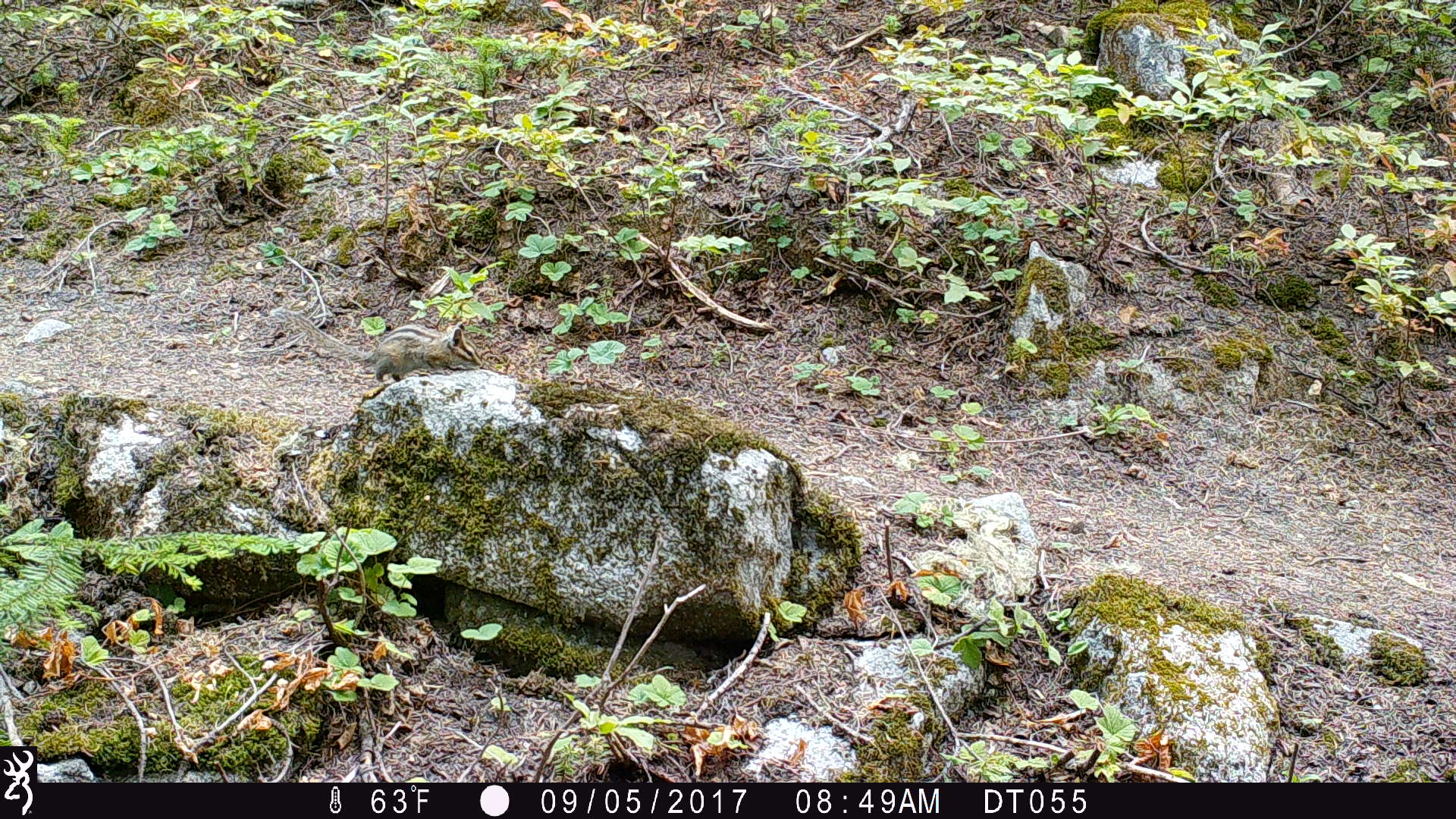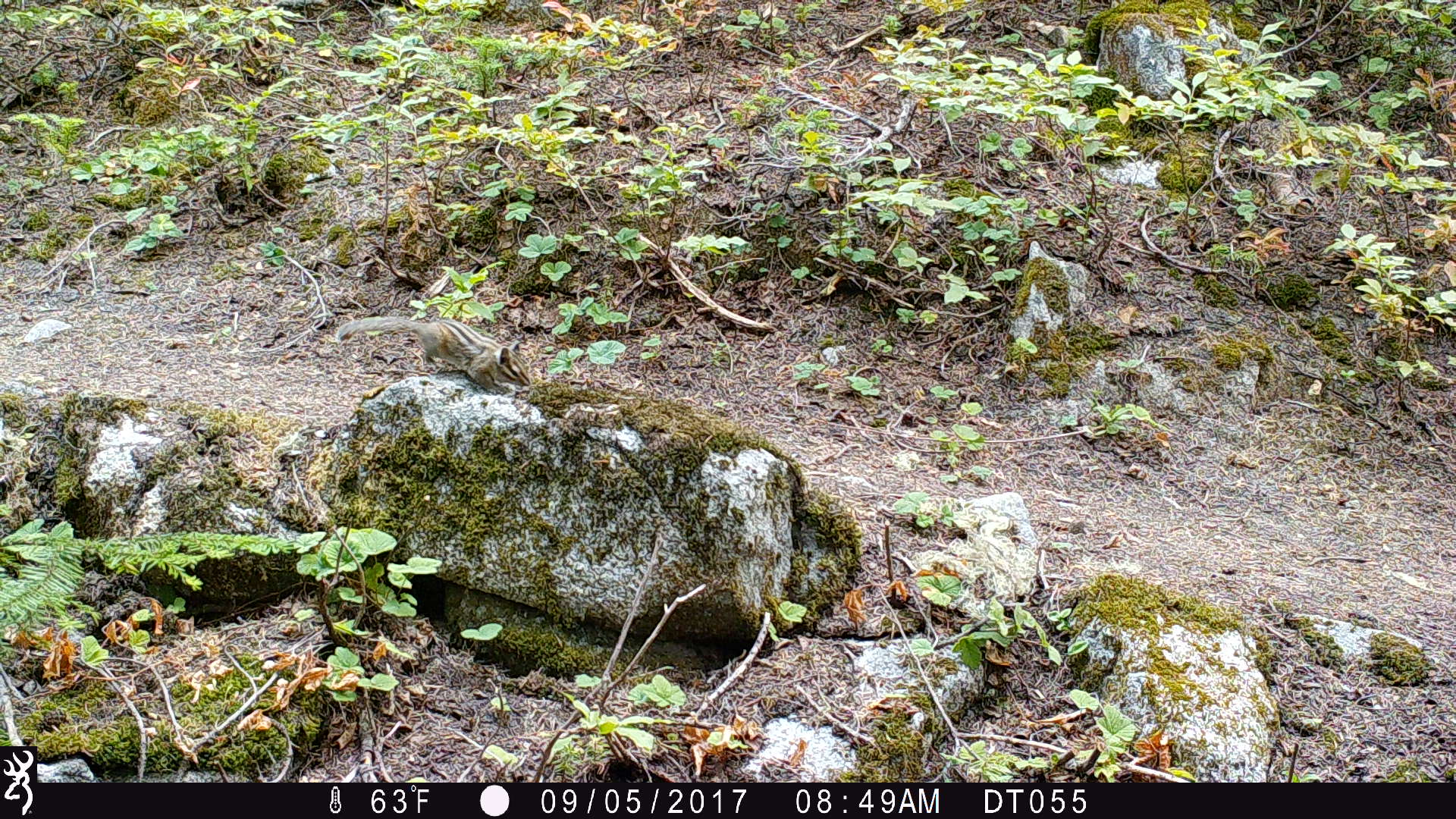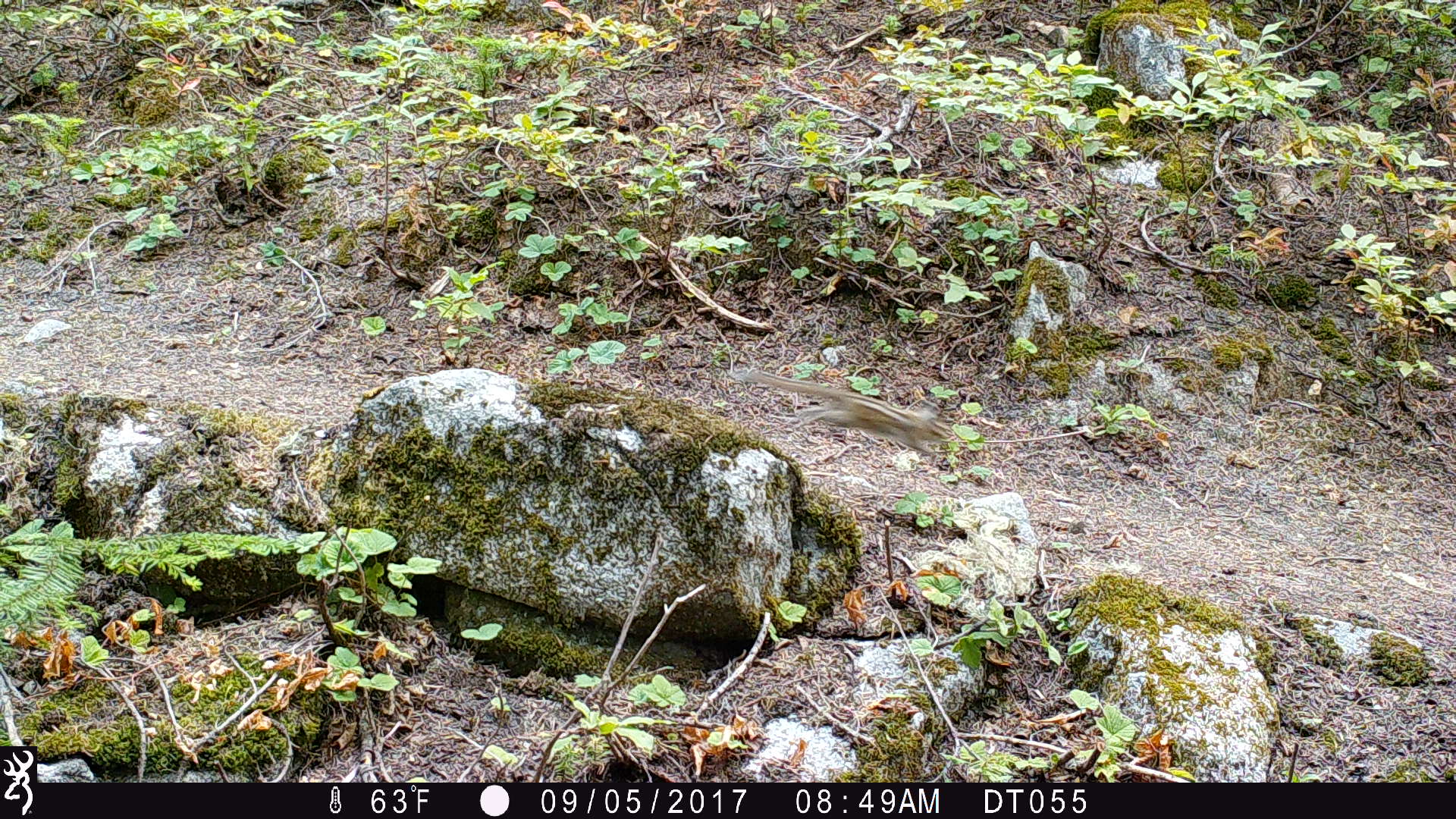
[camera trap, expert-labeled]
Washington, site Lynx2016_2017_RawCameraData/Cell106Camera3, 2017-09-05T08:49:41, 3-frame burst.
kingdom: Animalia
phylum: Chordata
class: Mammalia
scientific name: Mammalia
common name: small mammal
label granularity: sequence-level